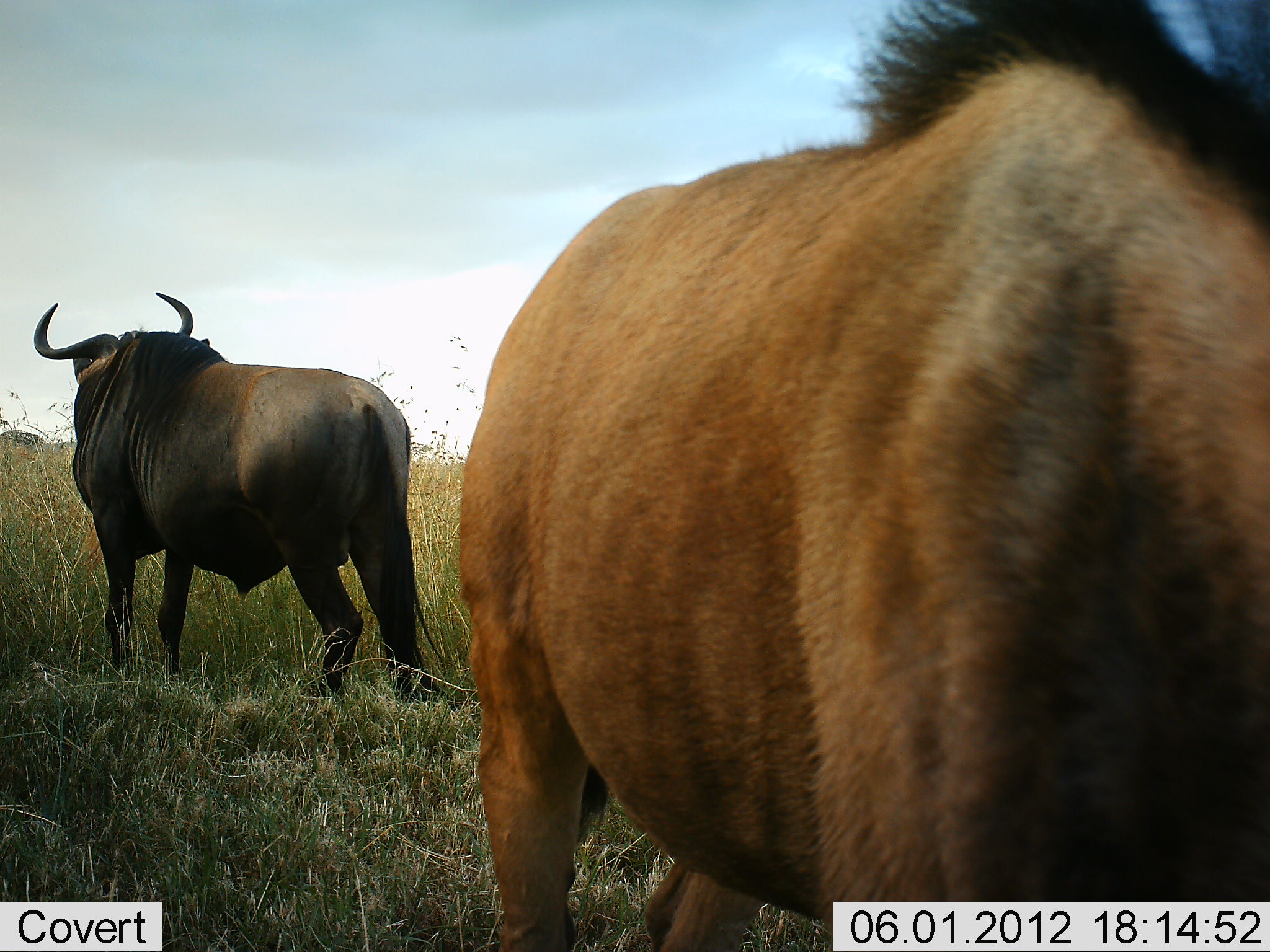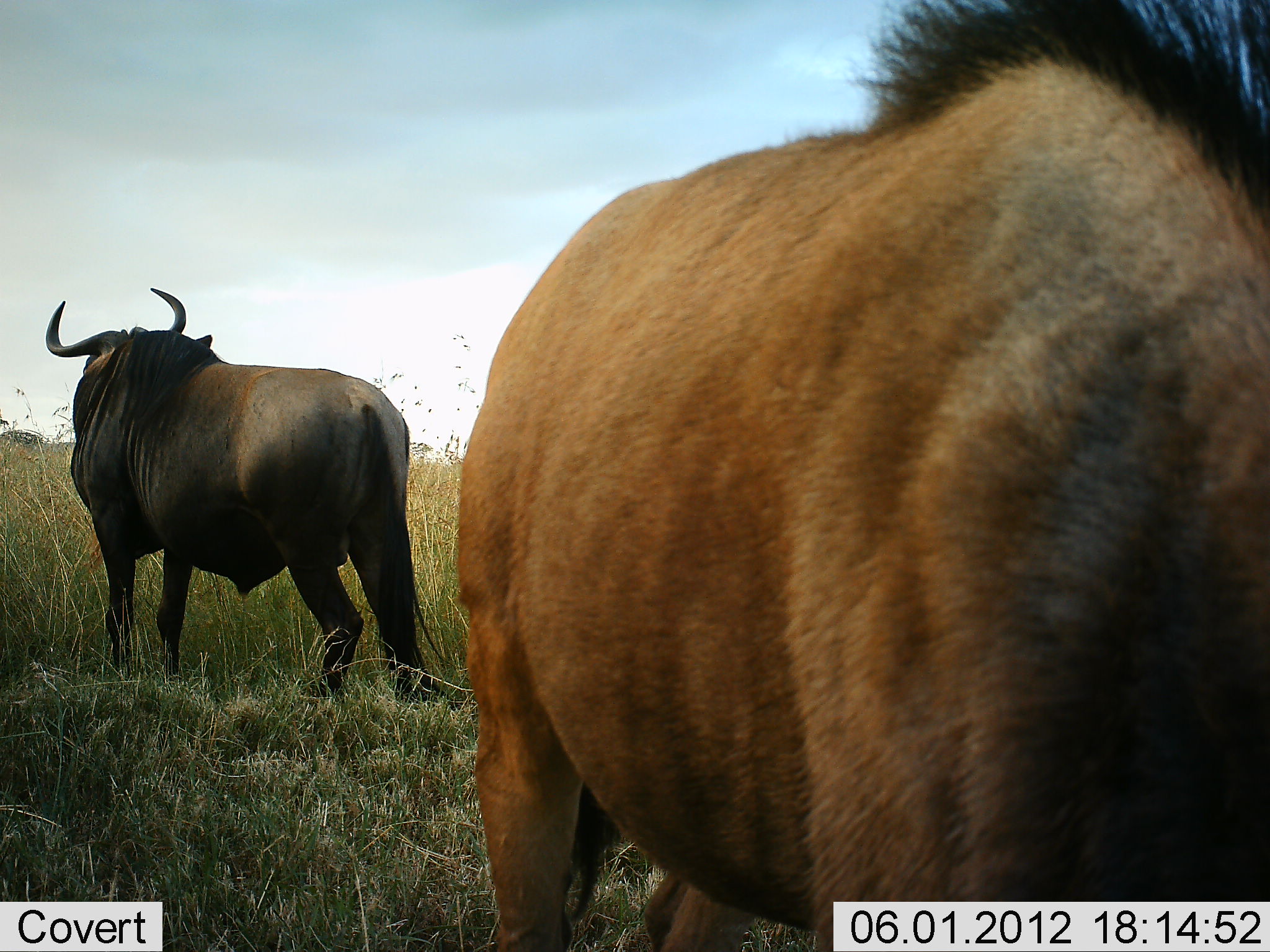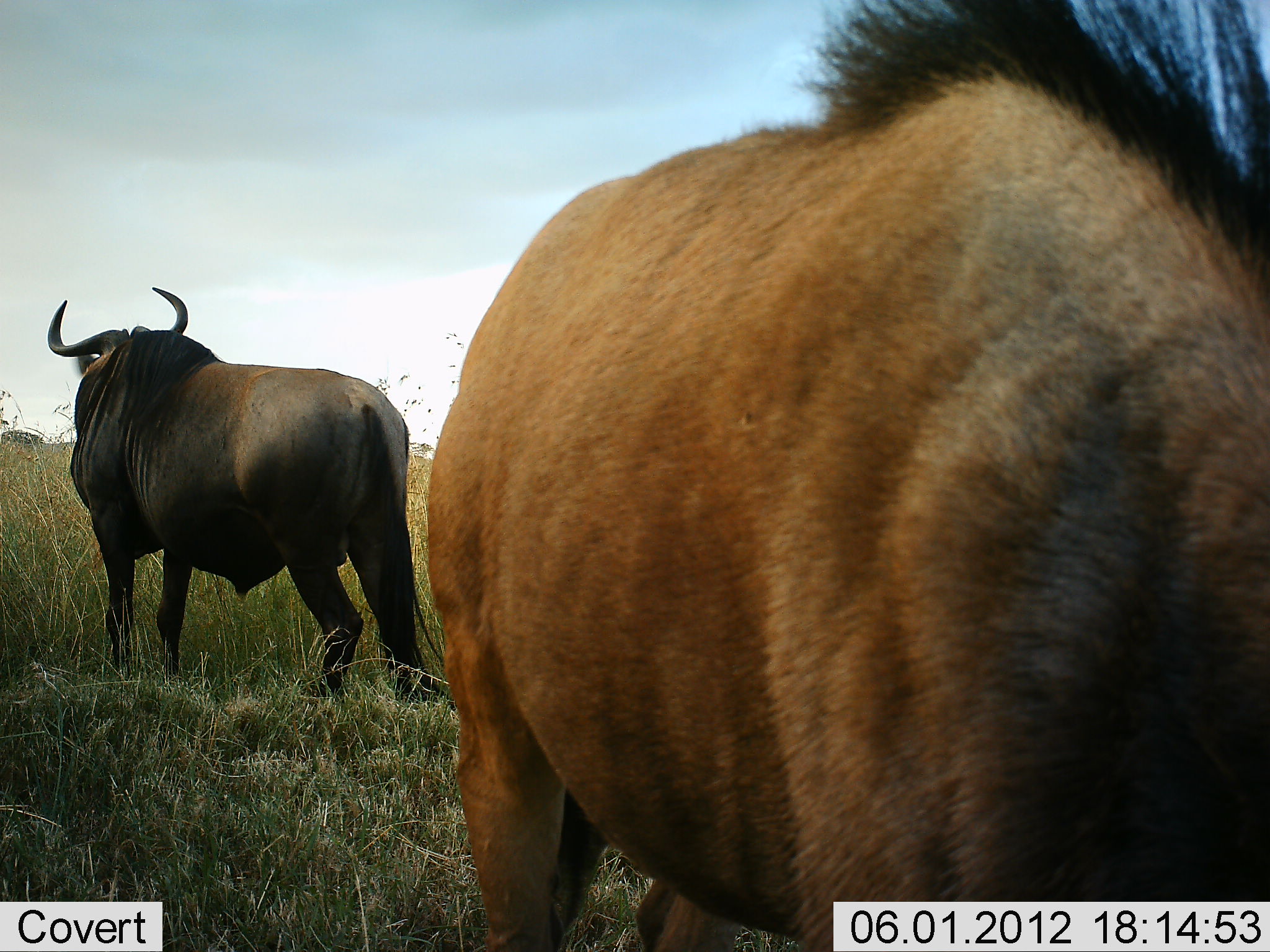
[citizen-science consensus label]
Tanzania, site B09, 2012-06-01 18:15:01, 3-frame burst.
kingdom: Animalia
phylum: Chordata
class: Mammalia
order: Artiodactyla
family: Bovidae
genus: Connochaetes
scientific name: Connochaetes taurinus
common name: blue wildebeest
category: wildebeest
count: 2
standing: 100%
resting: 0%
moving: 0%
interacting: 0%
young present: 0%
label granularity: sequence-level